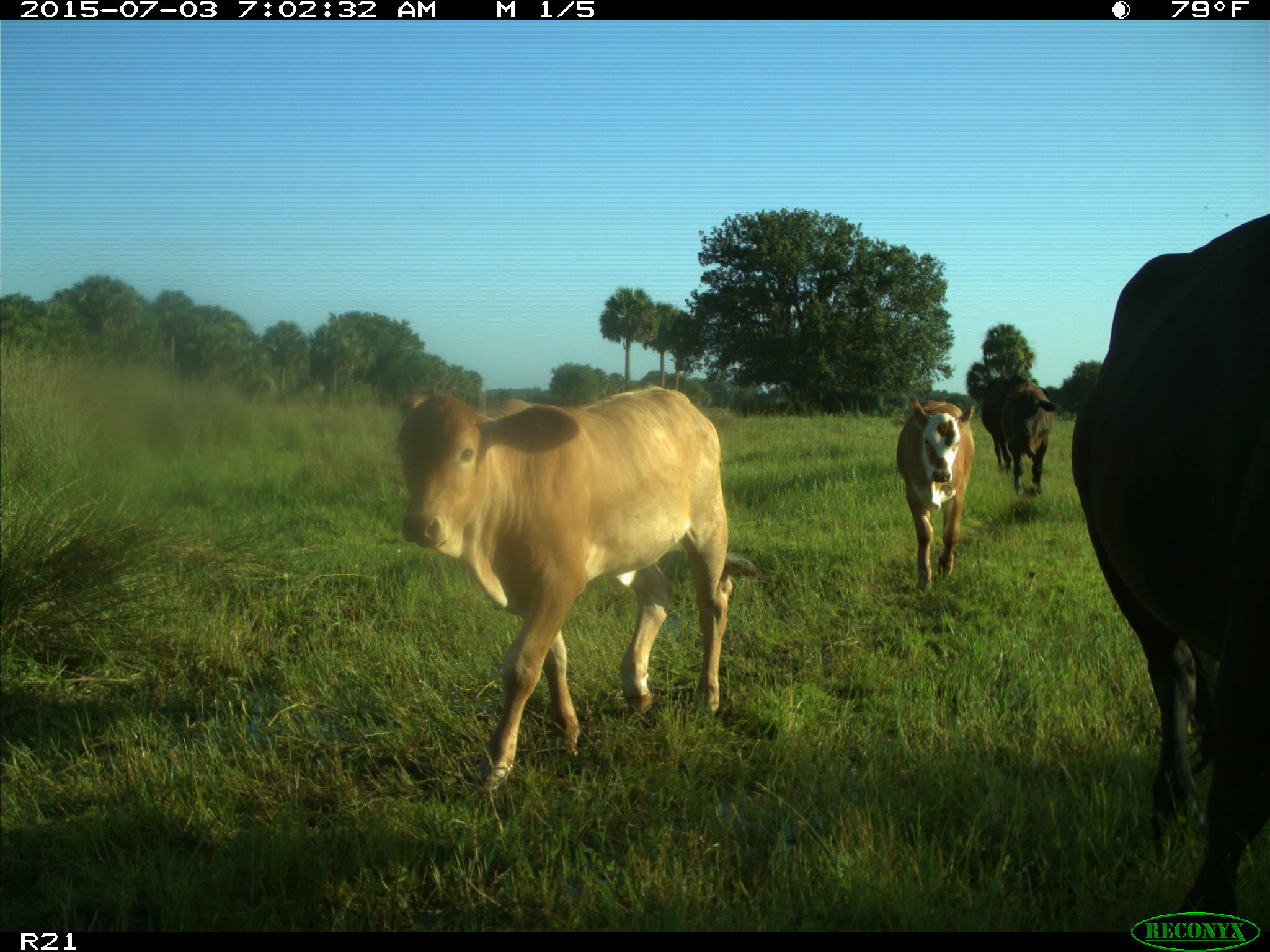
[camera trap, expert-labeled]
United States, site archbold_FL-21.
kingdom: Animalia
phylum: Chordata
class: Mammalia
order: Artiodactyla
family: Bovidae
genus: Bos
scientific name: Bos taurus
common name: domestic cow